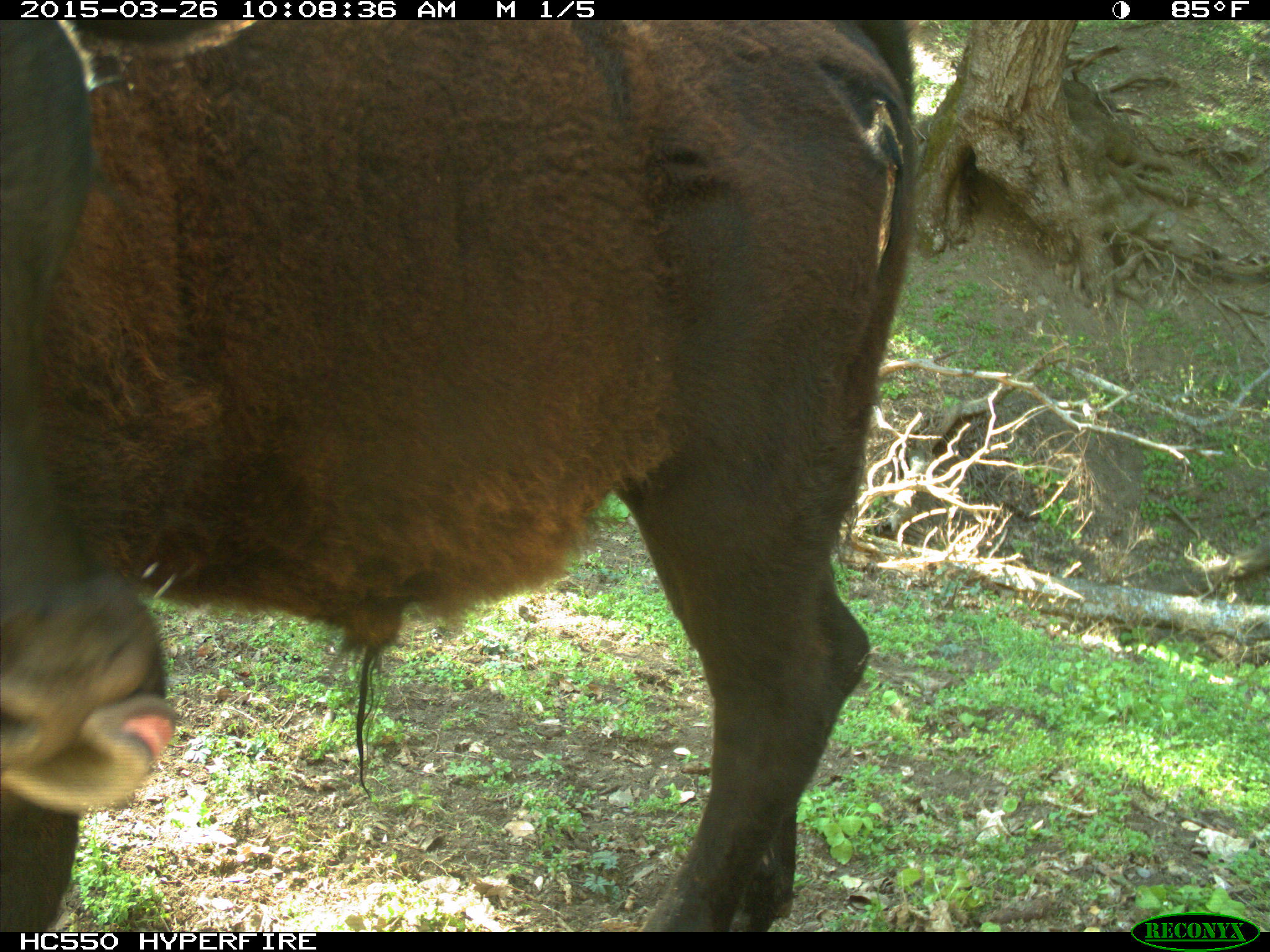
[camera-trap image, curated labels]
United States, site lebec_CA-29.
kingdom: Animalia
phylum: Chordata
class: Mammalia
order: Artiodactyla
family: Bovidae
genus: Bos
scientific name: Bos taurus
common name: domestic cow